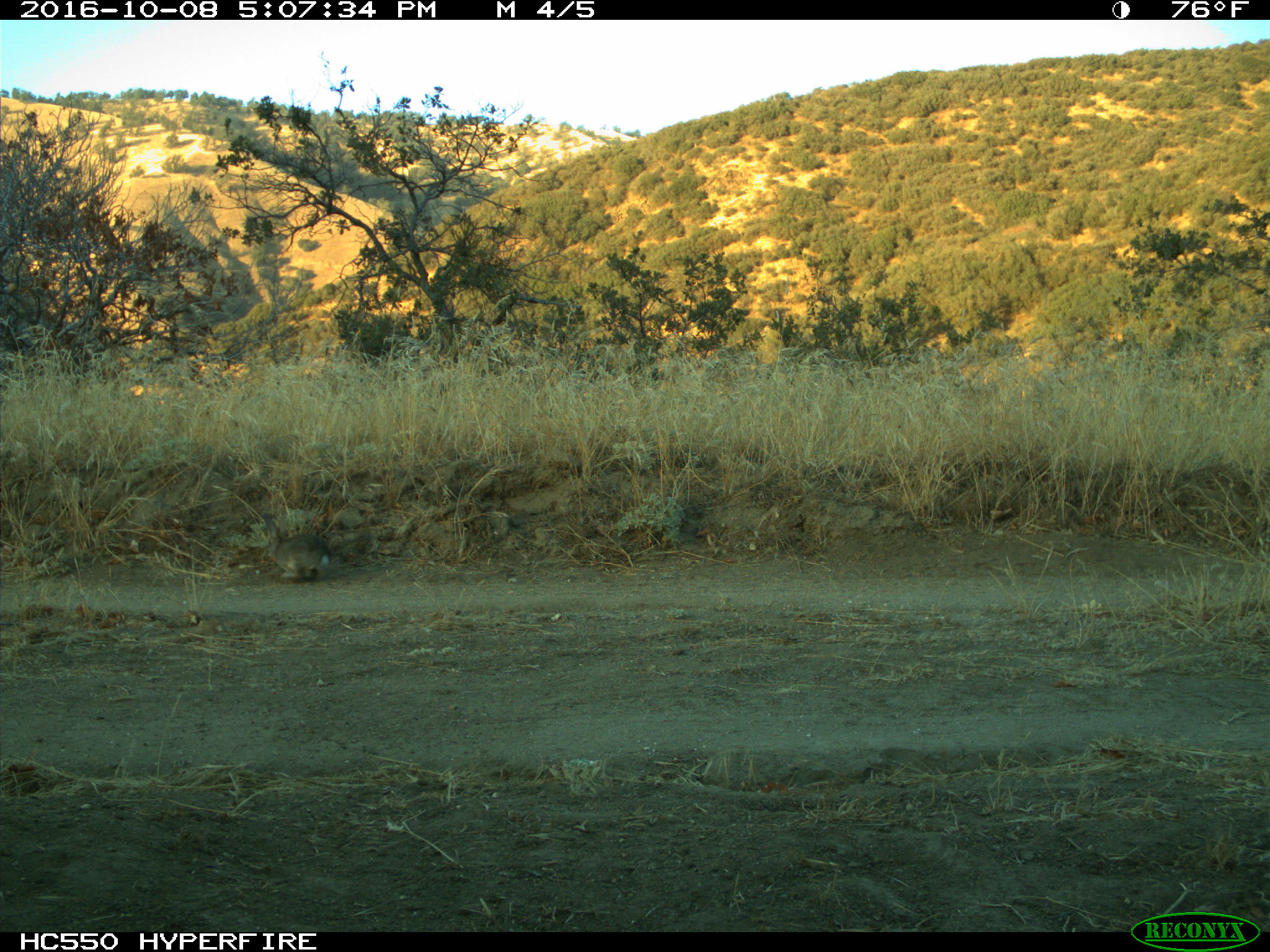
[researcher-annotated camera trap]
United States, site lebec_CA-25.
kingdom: Animalia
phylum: Chordata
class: Mammalia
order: Lagomorpha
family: Leporidae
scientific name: Leporidae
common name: rabbits and hares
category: unidentified rabbit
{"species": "unidentified rabbit (rabbits and hares) (Leporidae)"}